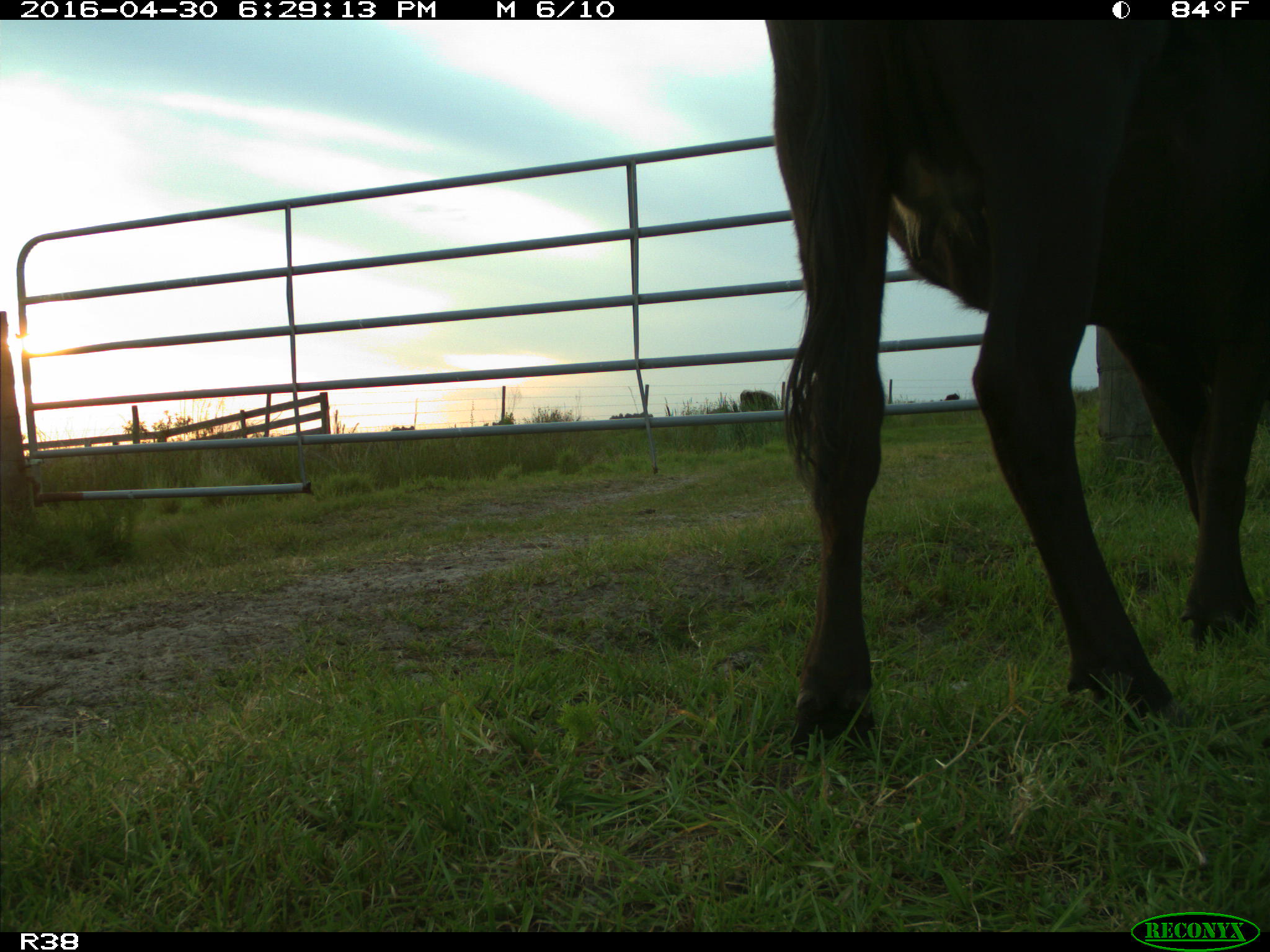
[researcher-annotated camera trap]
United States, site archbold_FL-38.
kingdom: Animalia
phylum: Chordata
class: Mammalia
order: Artiodactyla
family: Bovidae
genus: Bos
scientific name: Bos taurus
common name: domestic cow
Bos taurus (domestic cow).